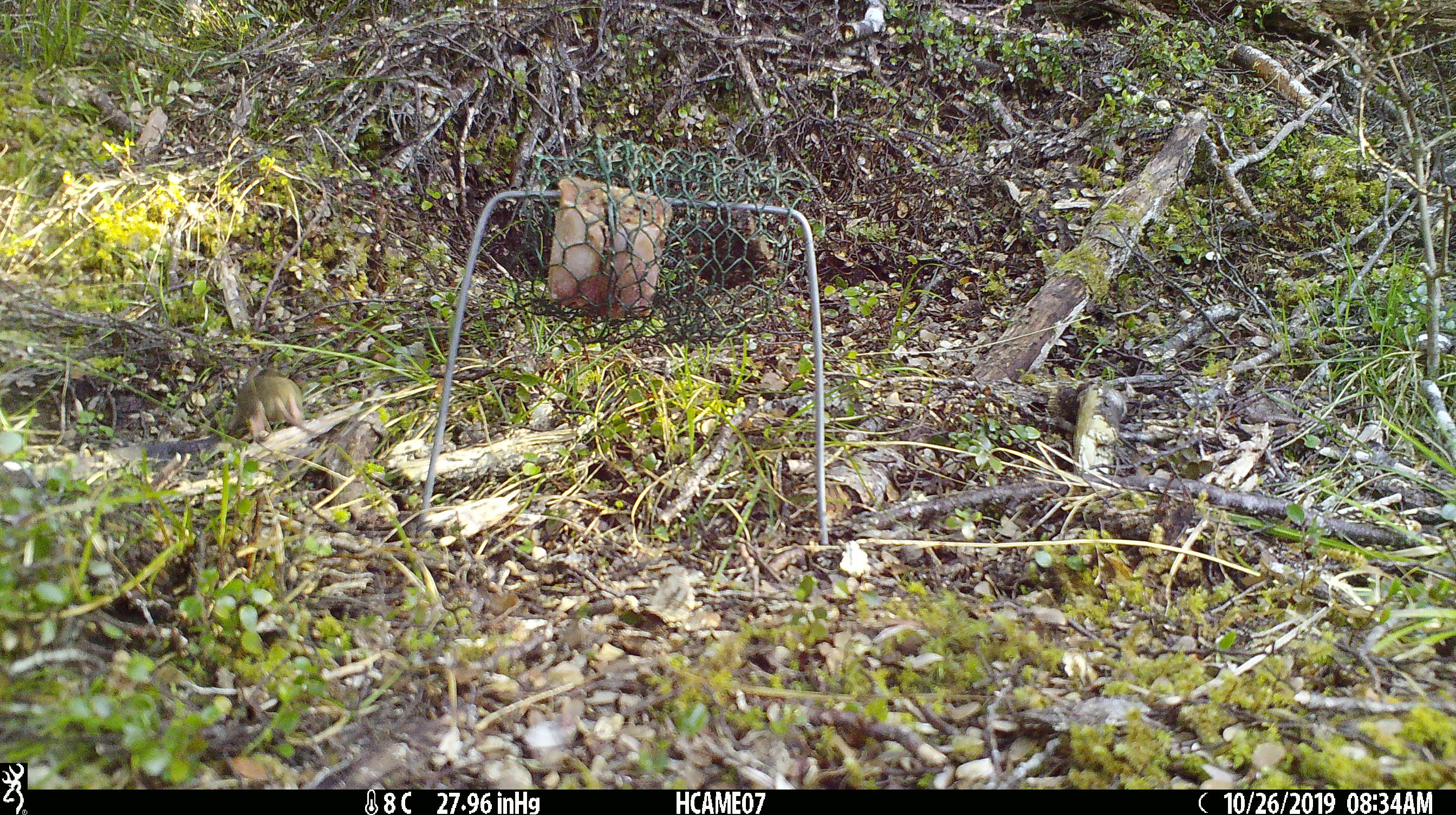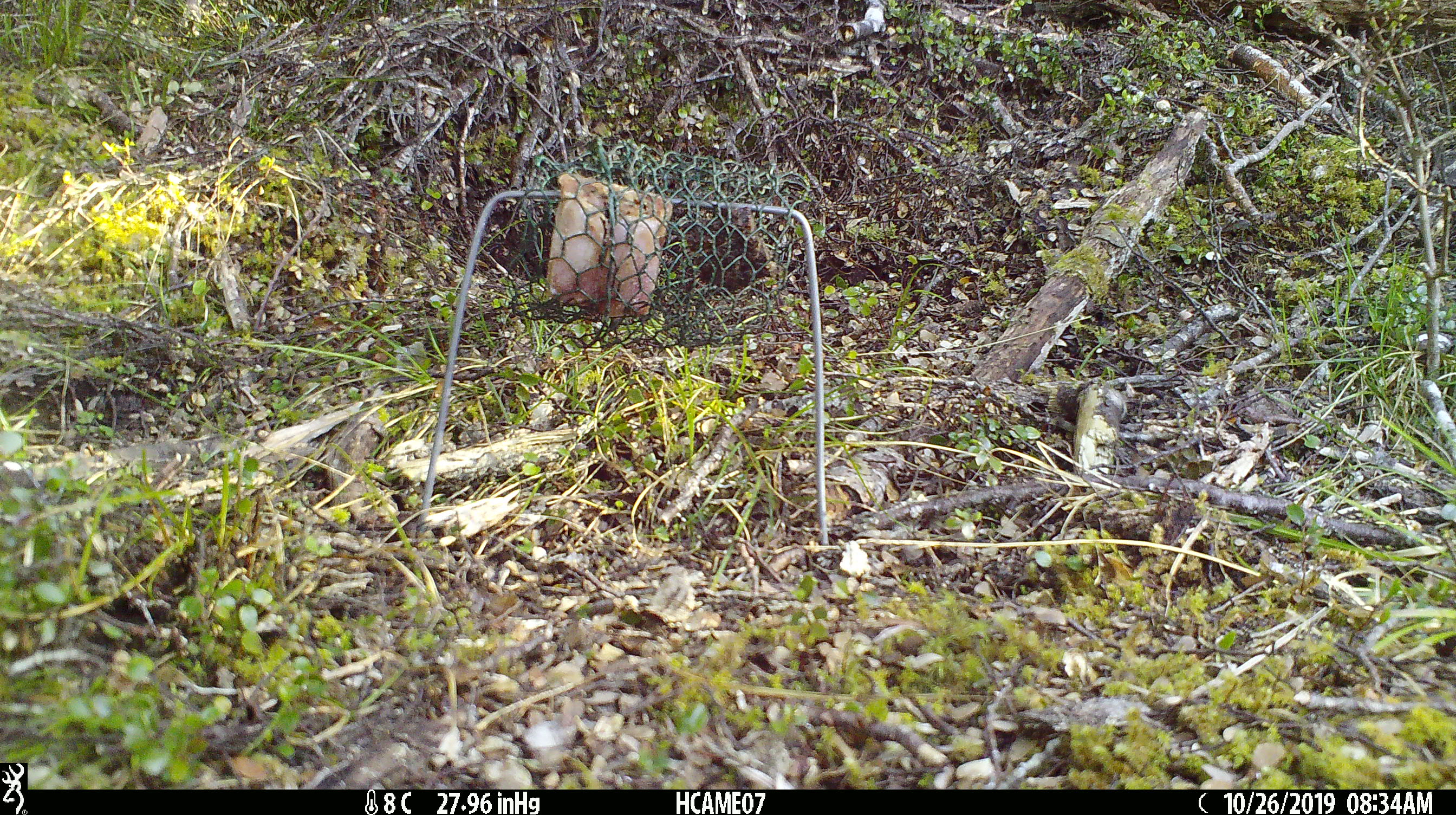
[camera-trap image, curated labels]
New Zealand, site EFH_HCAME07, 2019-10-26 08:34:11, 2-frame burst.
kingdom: Animalia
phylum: Chordata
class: Mammalia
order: Rodentia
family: Muridae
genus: Mus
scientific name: Mus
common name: mouse